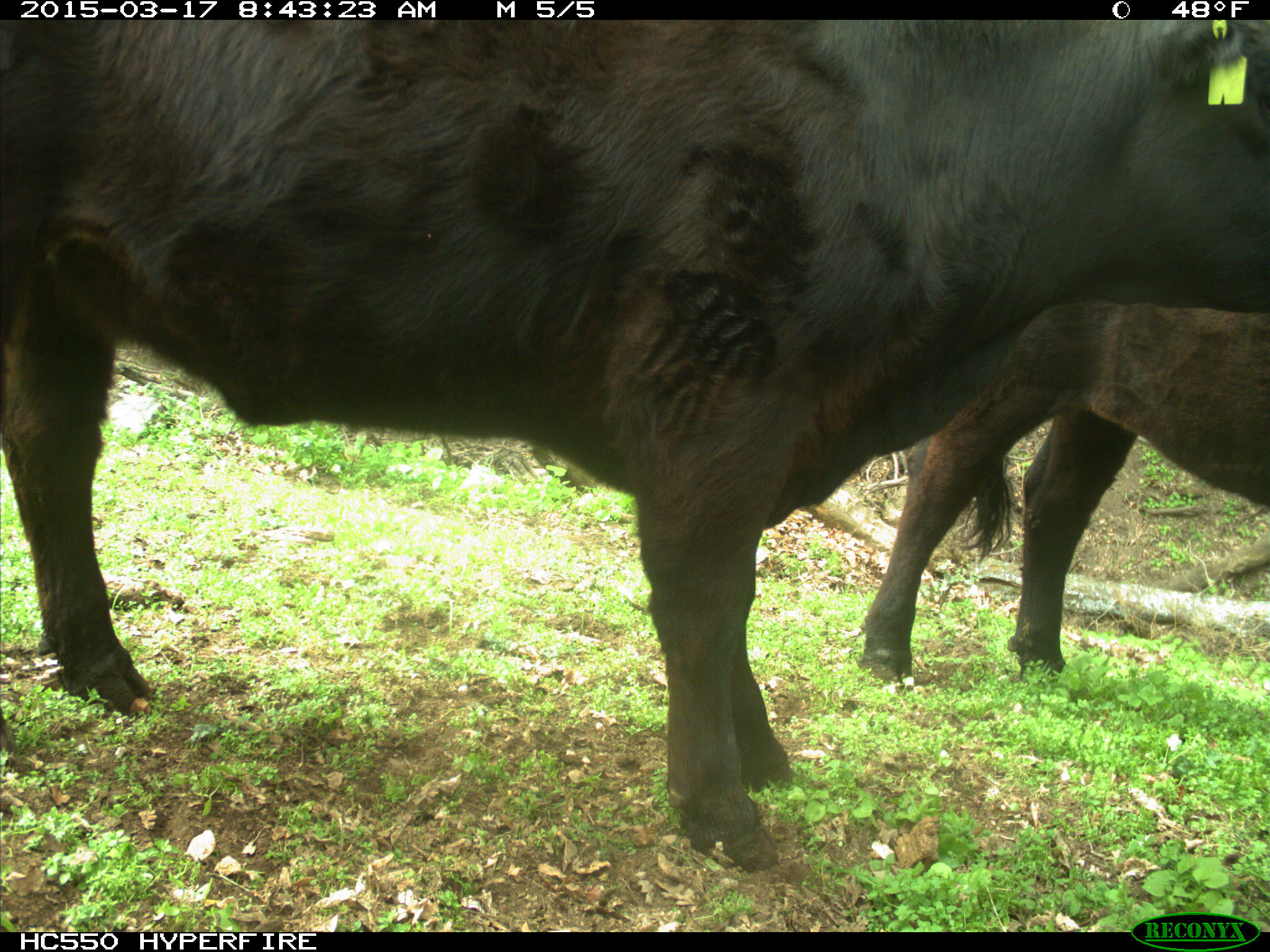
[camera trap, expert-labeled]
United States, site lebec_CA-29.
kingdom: Animalia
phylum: Chordata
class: Mammalia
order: Artiodactyla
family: Bovidae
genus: Bos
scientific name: Bos taurus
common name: domestic cow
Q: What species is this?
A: Bos taurus (domestic cow).